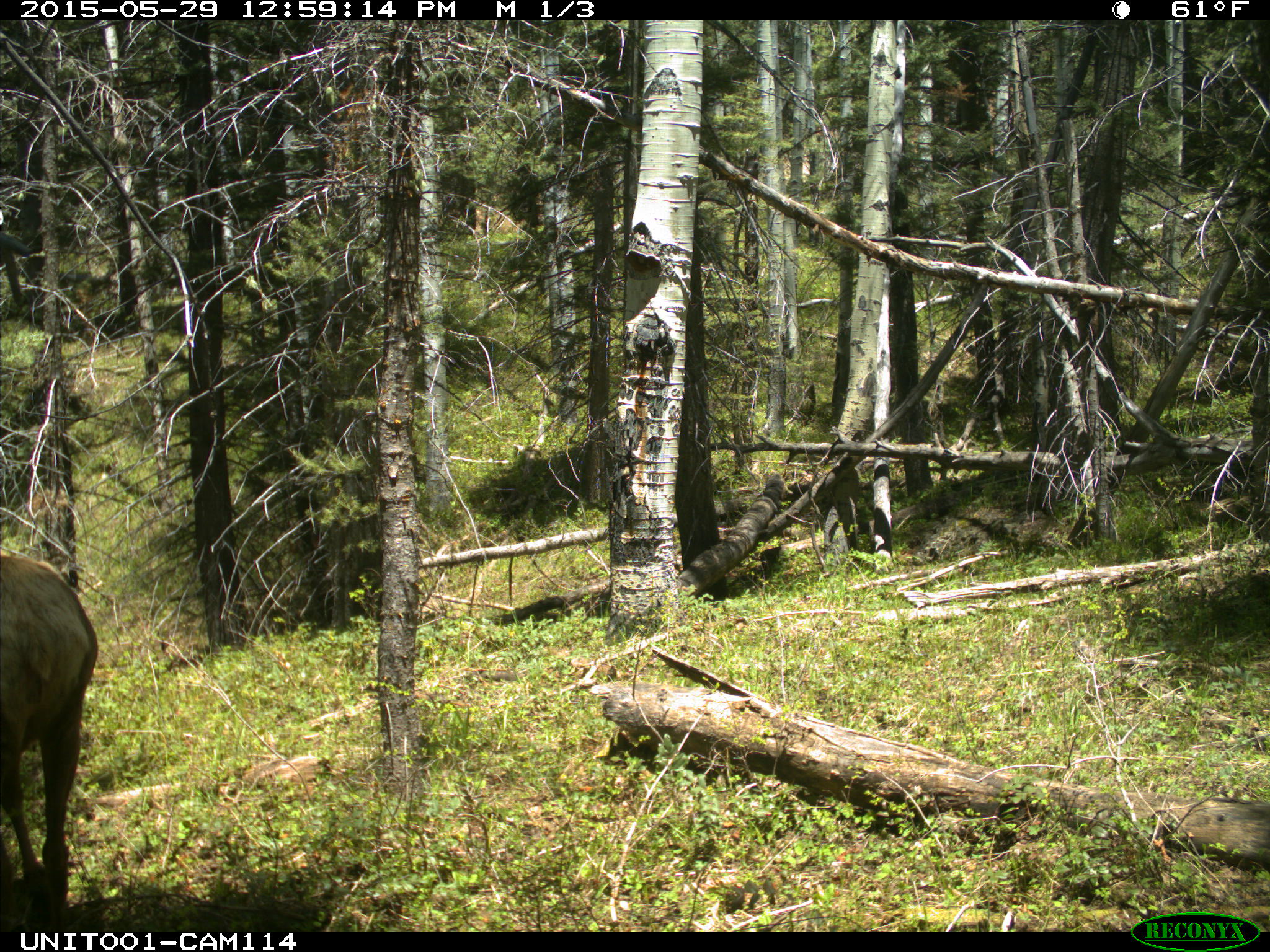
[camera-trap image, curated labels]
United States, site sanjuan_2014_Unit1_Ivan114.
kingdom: Animalia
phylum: Chordata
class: Mammalia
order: Artiodactyla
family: Cervidae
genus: Cervus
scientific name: Cervus elaphus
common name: red deer